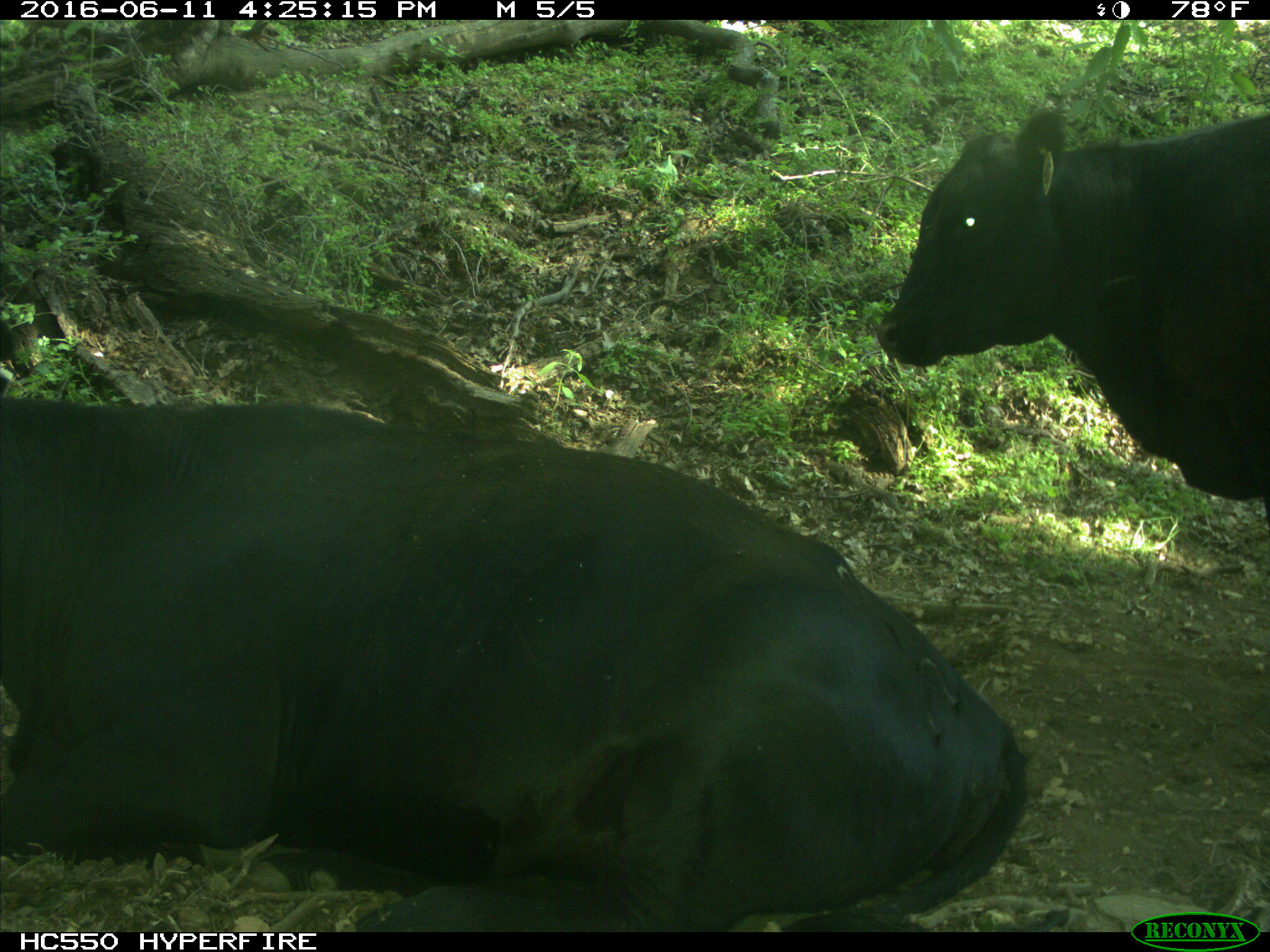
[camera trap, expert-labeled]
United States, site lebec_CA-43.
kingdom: Animalia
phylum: Chordata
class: Mammalia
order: Artiodactyla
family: Bovidae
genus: Bos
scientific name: Bos taurus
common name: domestic cow